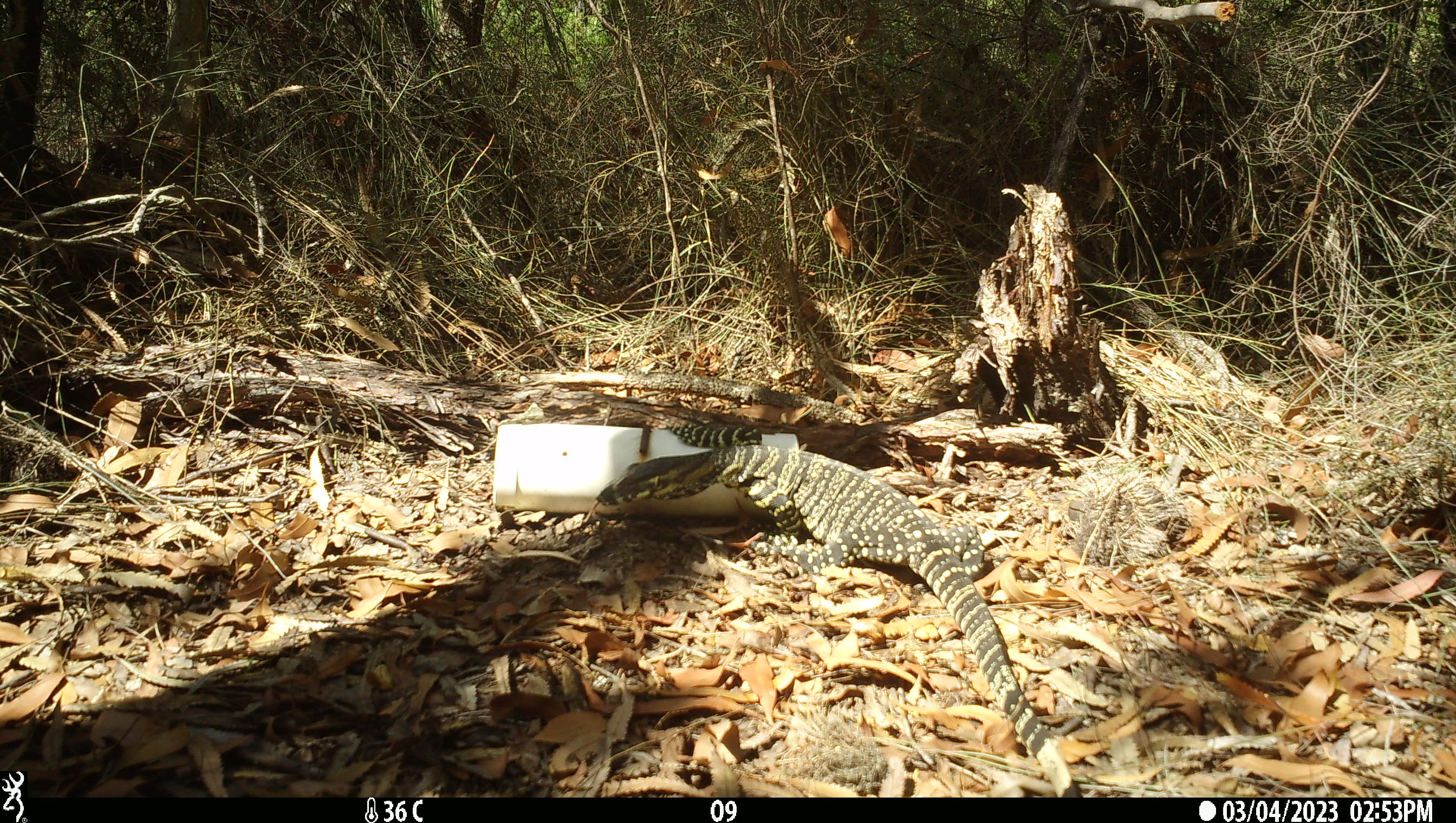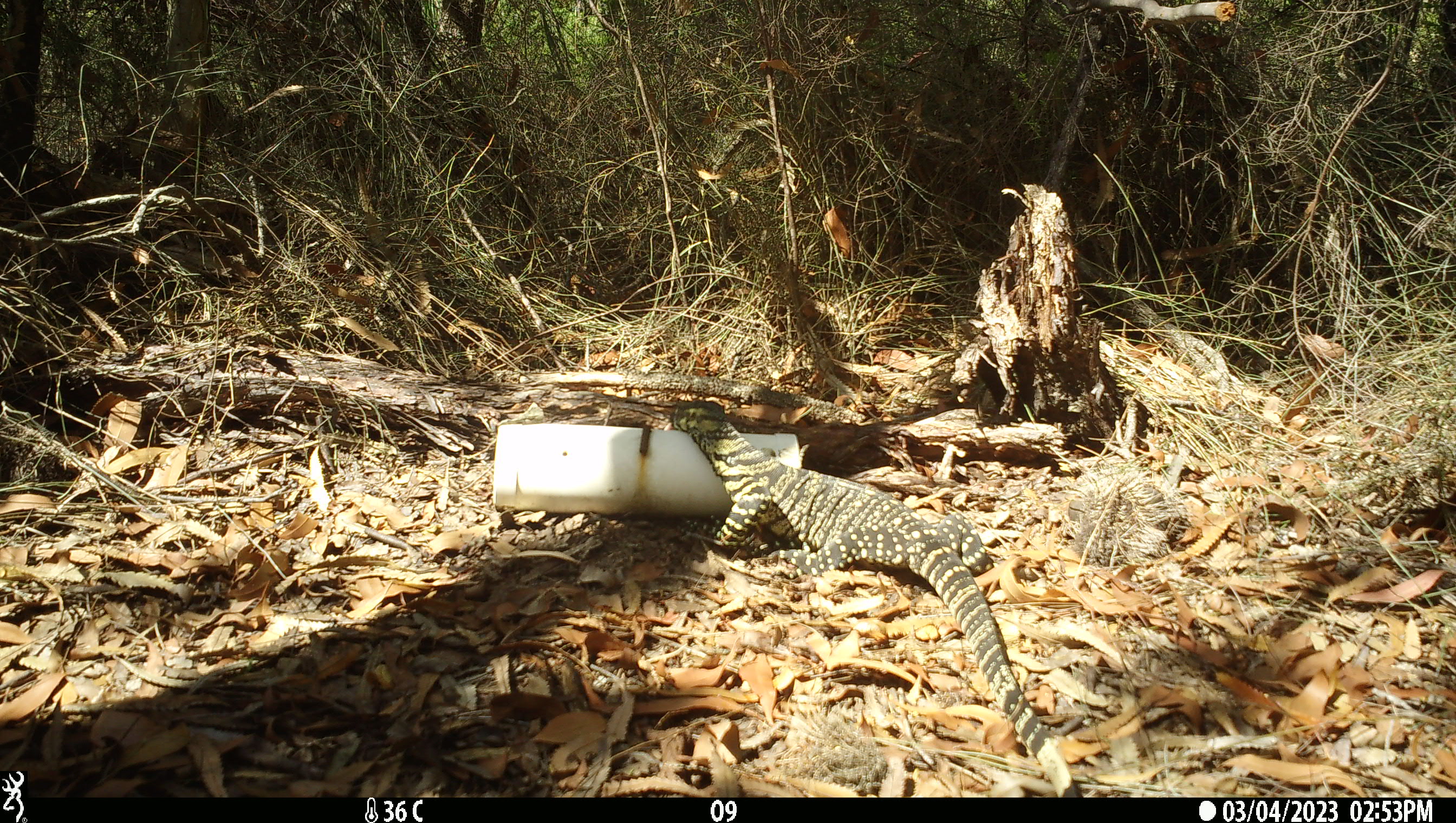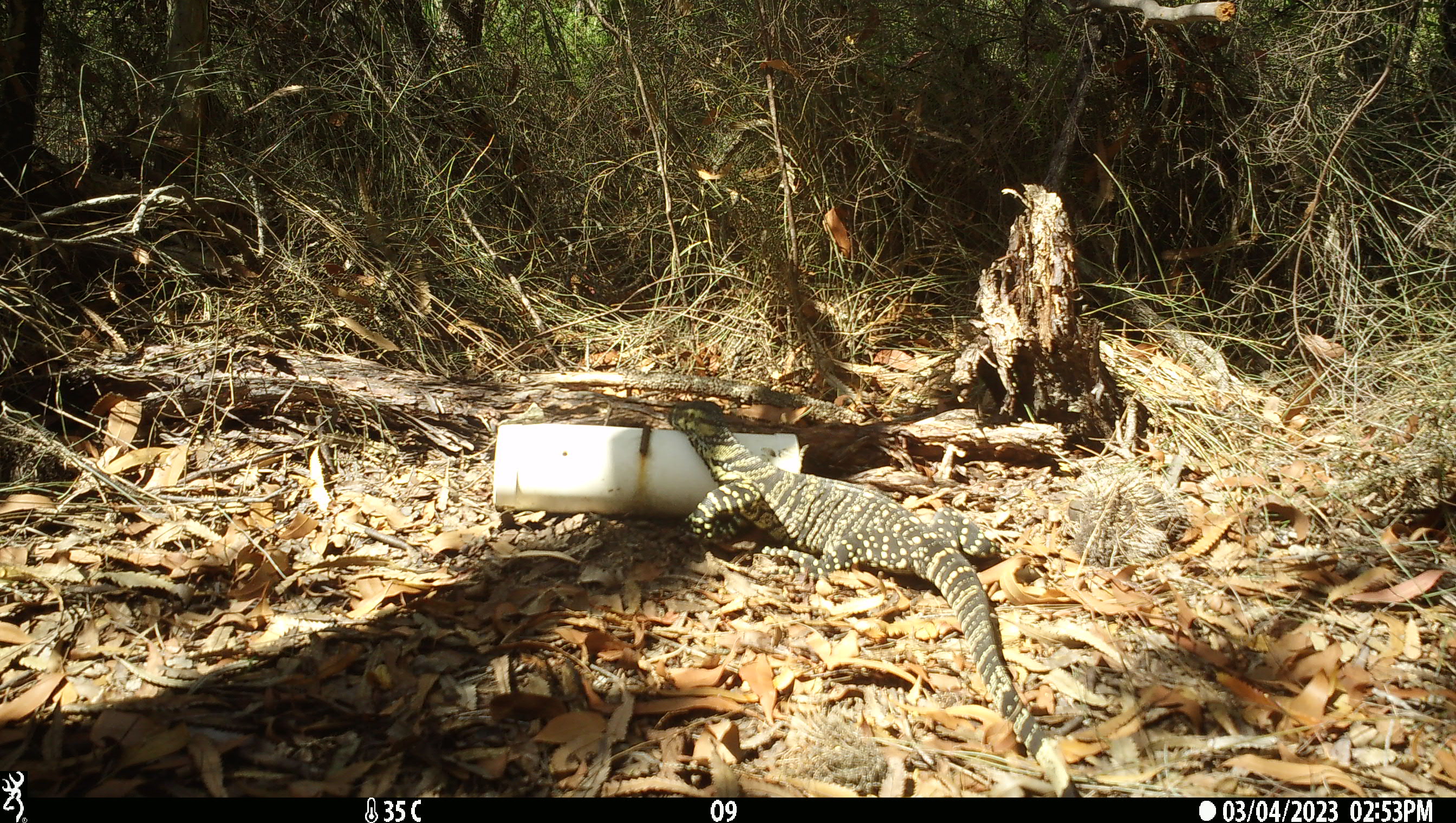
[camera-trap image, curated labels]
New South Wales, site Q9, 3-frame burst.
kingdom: Animalia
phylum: Chordata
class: Reptilia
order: Squamata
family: Varanidae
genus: Varanus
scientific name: Varanus varius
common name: lace monitor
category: goanna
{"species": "goanna (lace monitor) (Varanus varius)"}